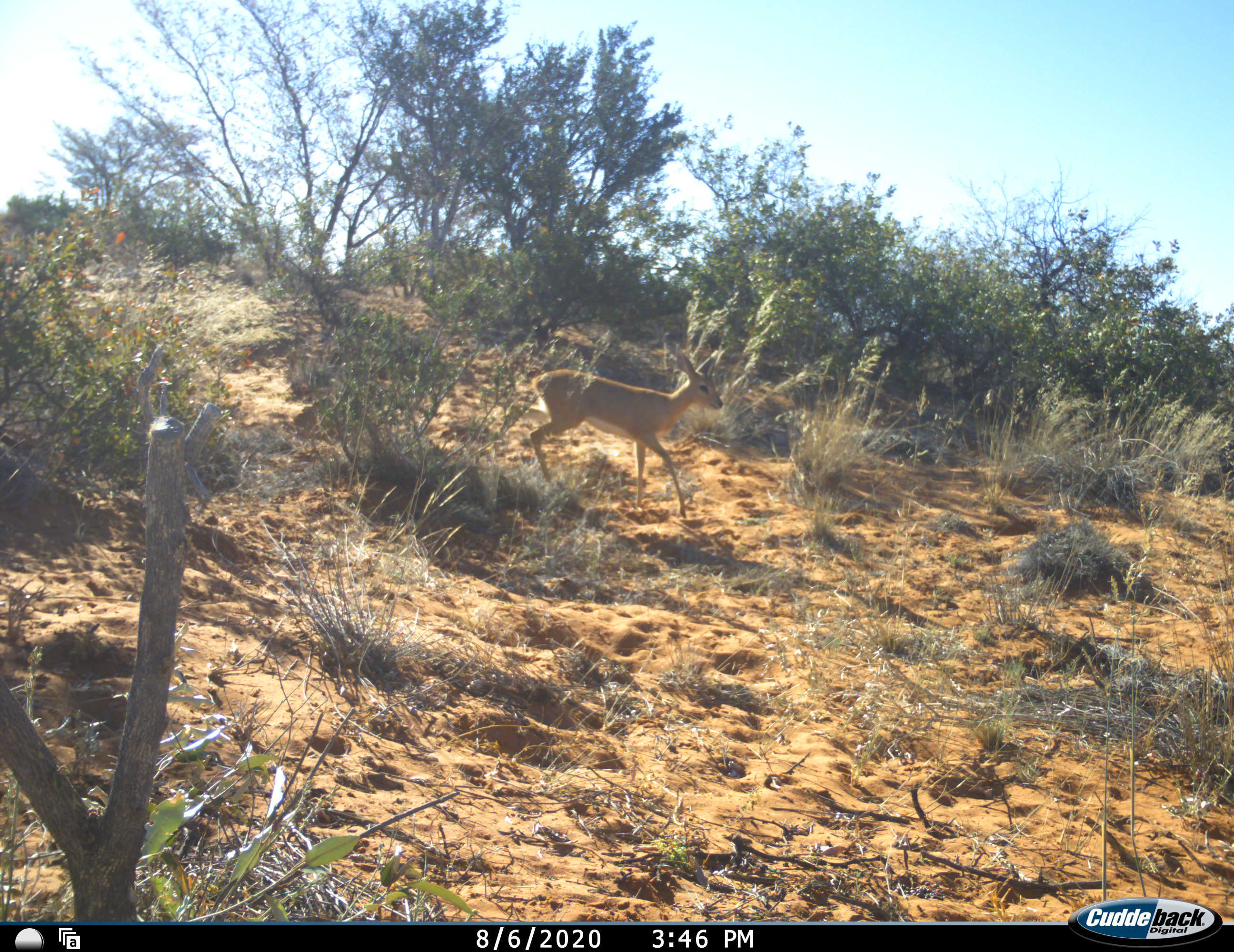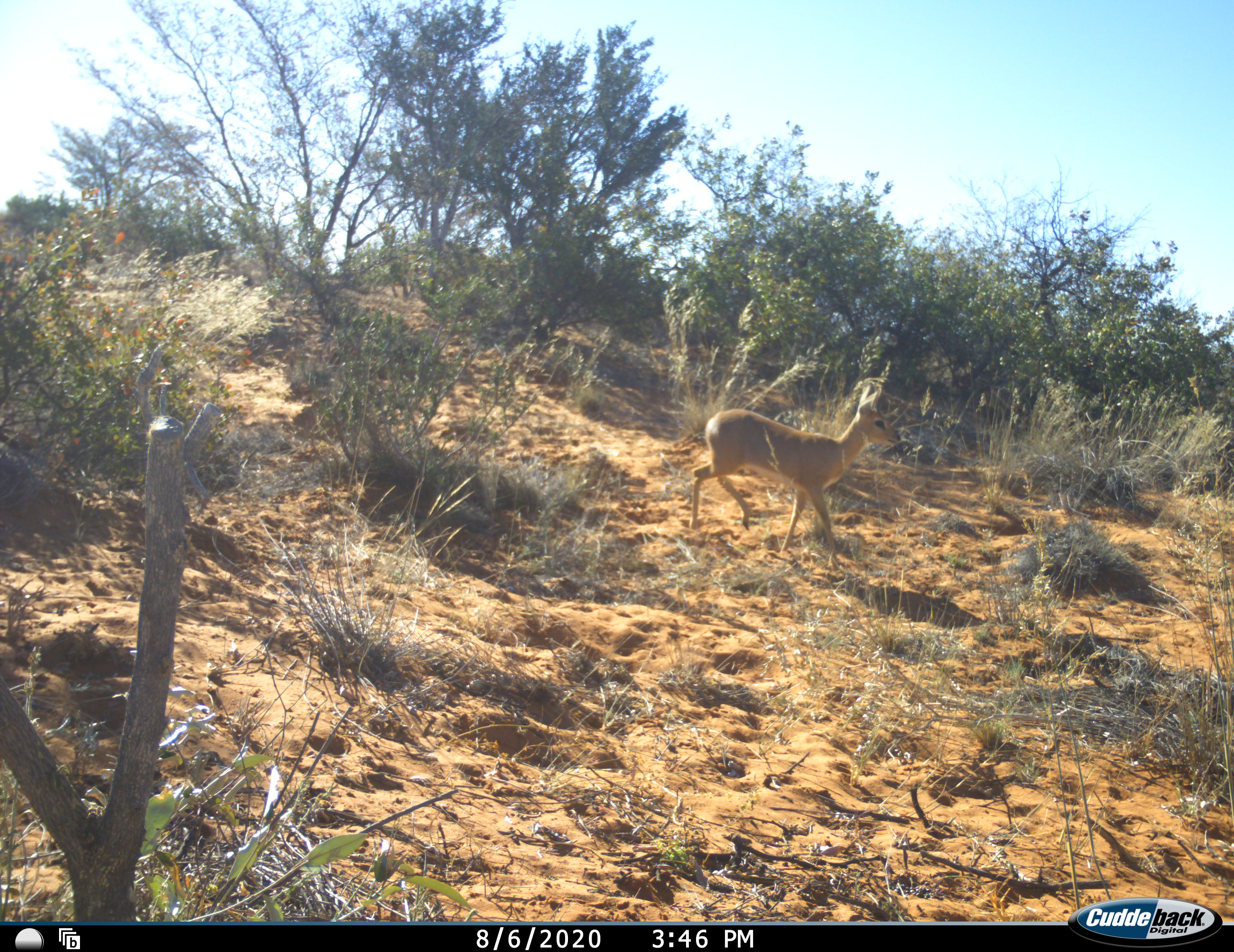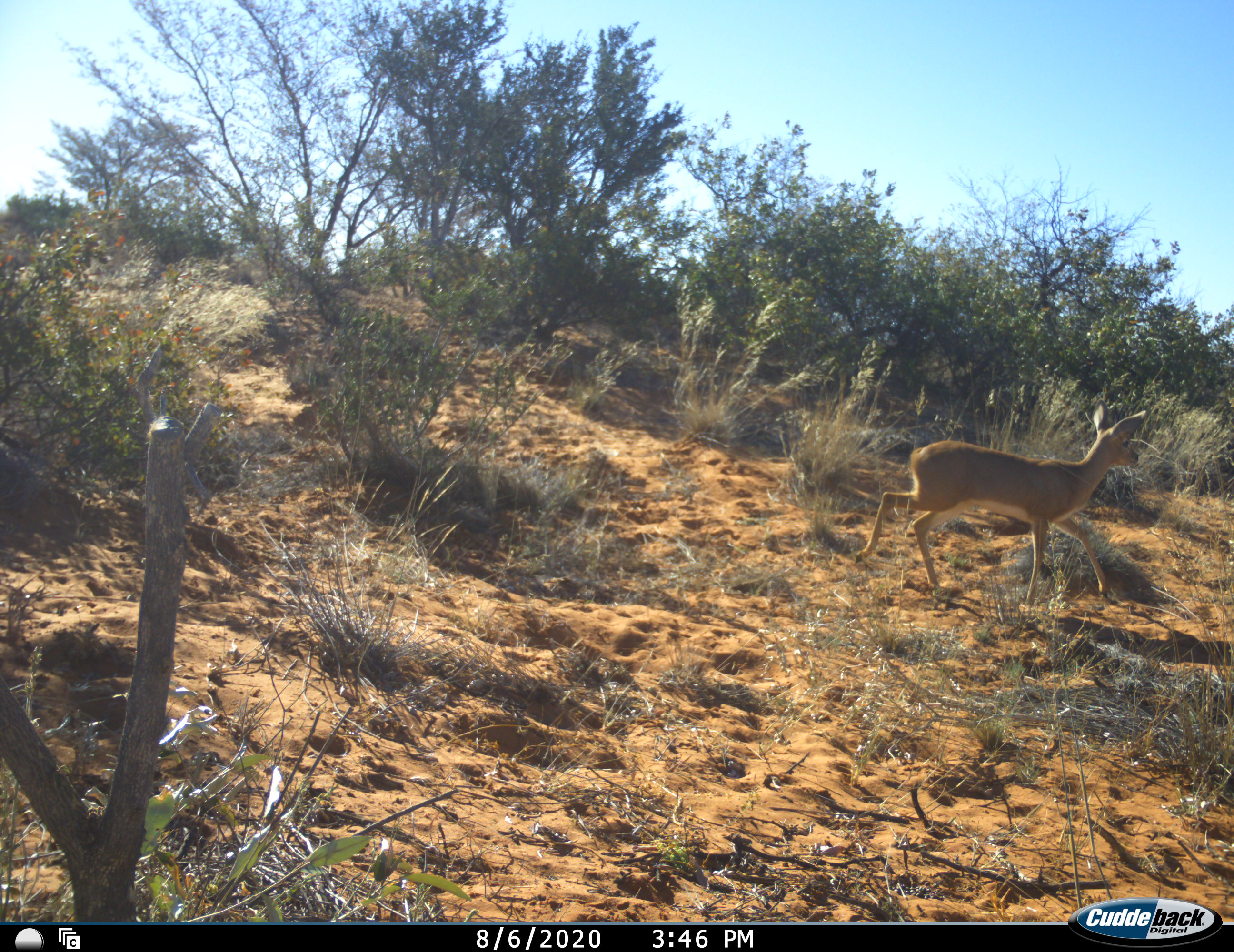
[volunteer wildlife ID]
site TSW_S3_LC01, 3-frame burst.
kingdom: Animalia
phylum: Chordata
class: Mammalia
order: Artiodactyla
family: Bovidae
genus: Raphicerus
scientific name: Raphicerus campestris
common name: steenbok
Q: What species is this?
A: Steenbok (Raphicerus campestris).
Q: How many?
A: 1.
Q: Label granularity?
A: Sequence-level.